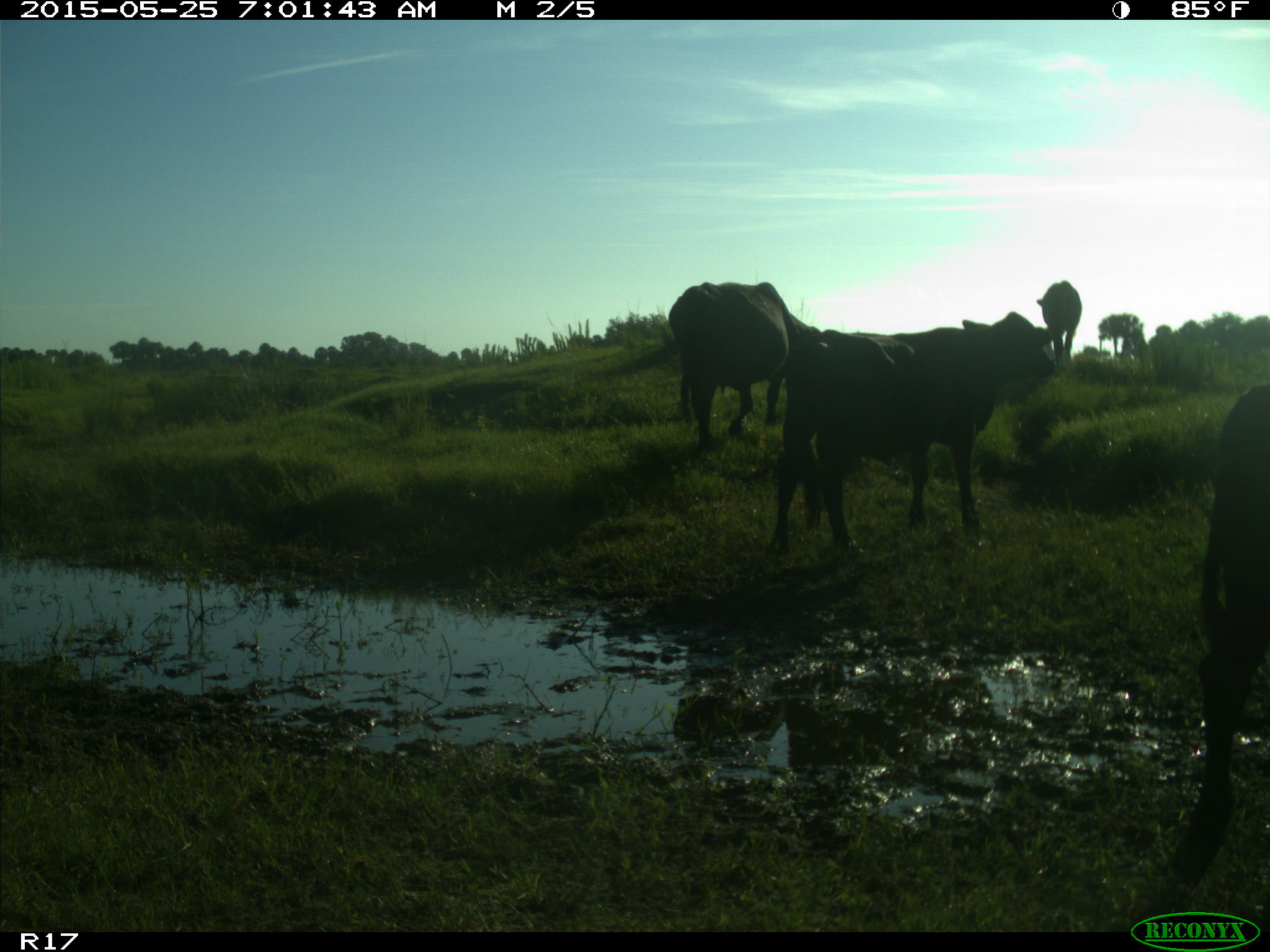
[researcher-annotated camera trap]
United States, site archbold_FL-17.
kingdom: Animalia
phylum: Chordata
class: Mammalia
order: Artiodactyla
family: Bovidae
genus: Bos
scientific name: Bos taurus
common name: domestic cow